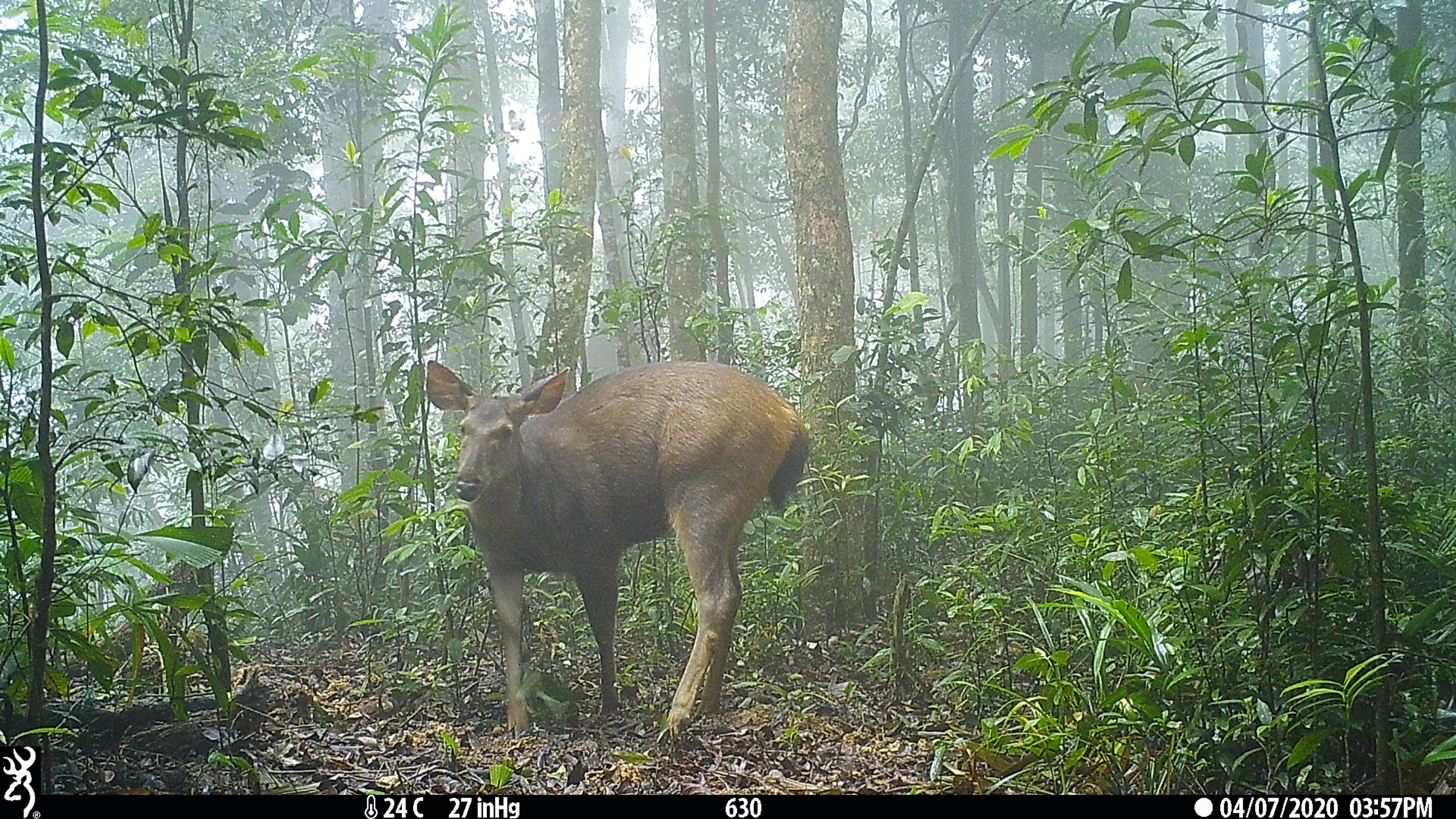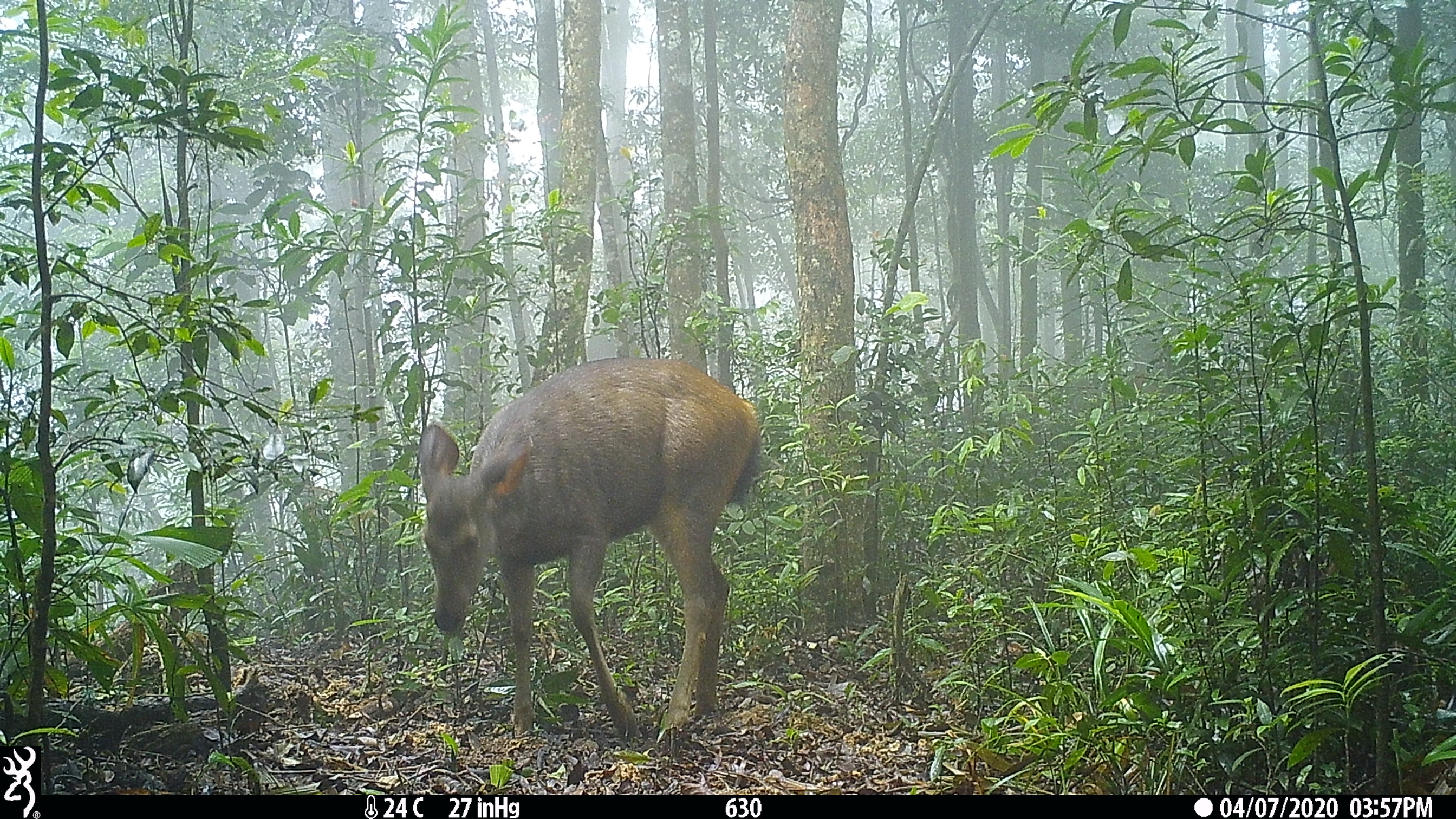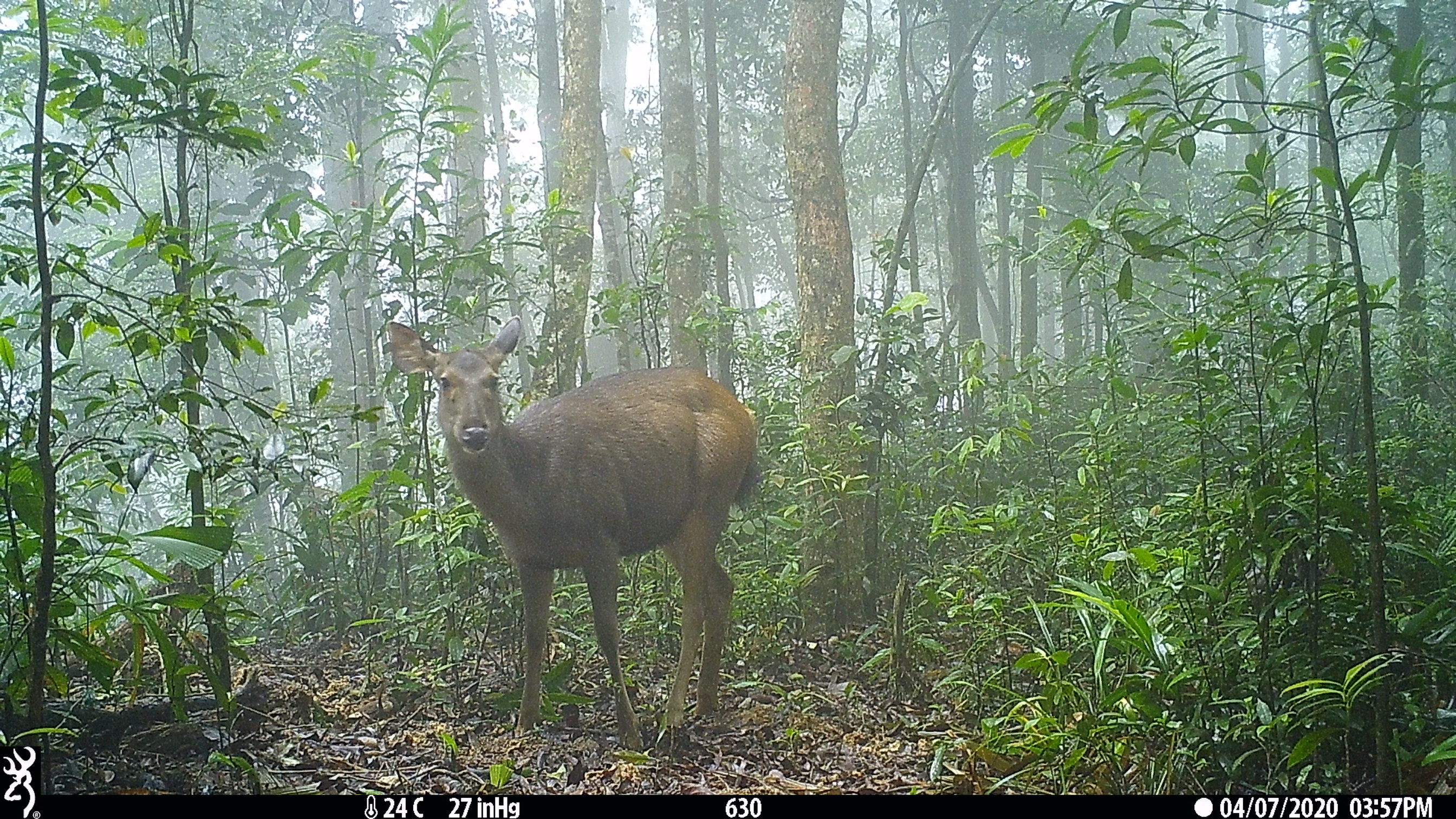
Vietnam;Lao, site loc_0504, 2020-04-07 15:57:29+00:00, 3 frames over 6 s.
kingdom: Animalia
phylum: Chordata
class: Mammalia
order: Artiodactyla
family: Cervidae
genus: Rusa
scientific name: Rusa unicolor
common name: sambar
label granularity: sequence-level